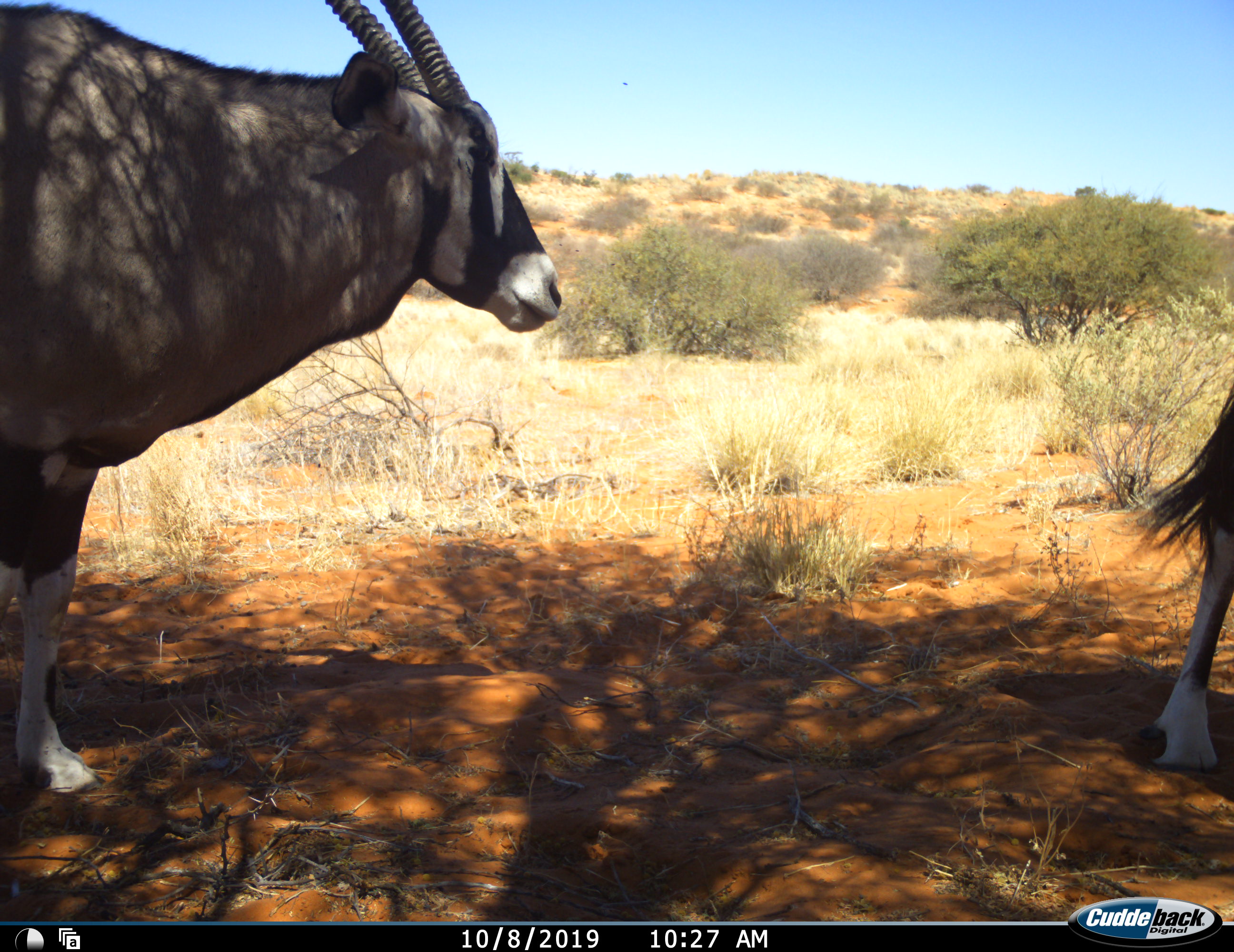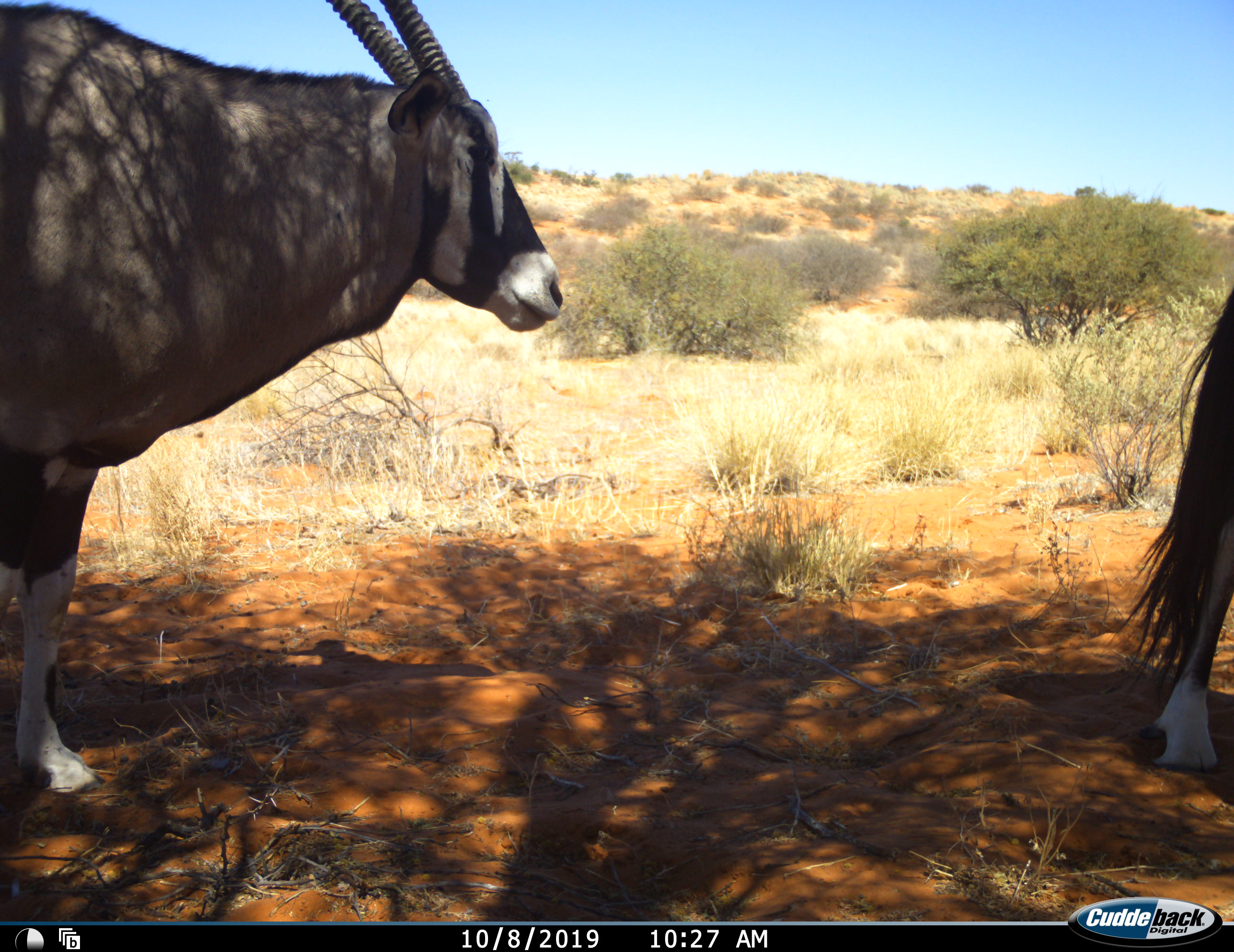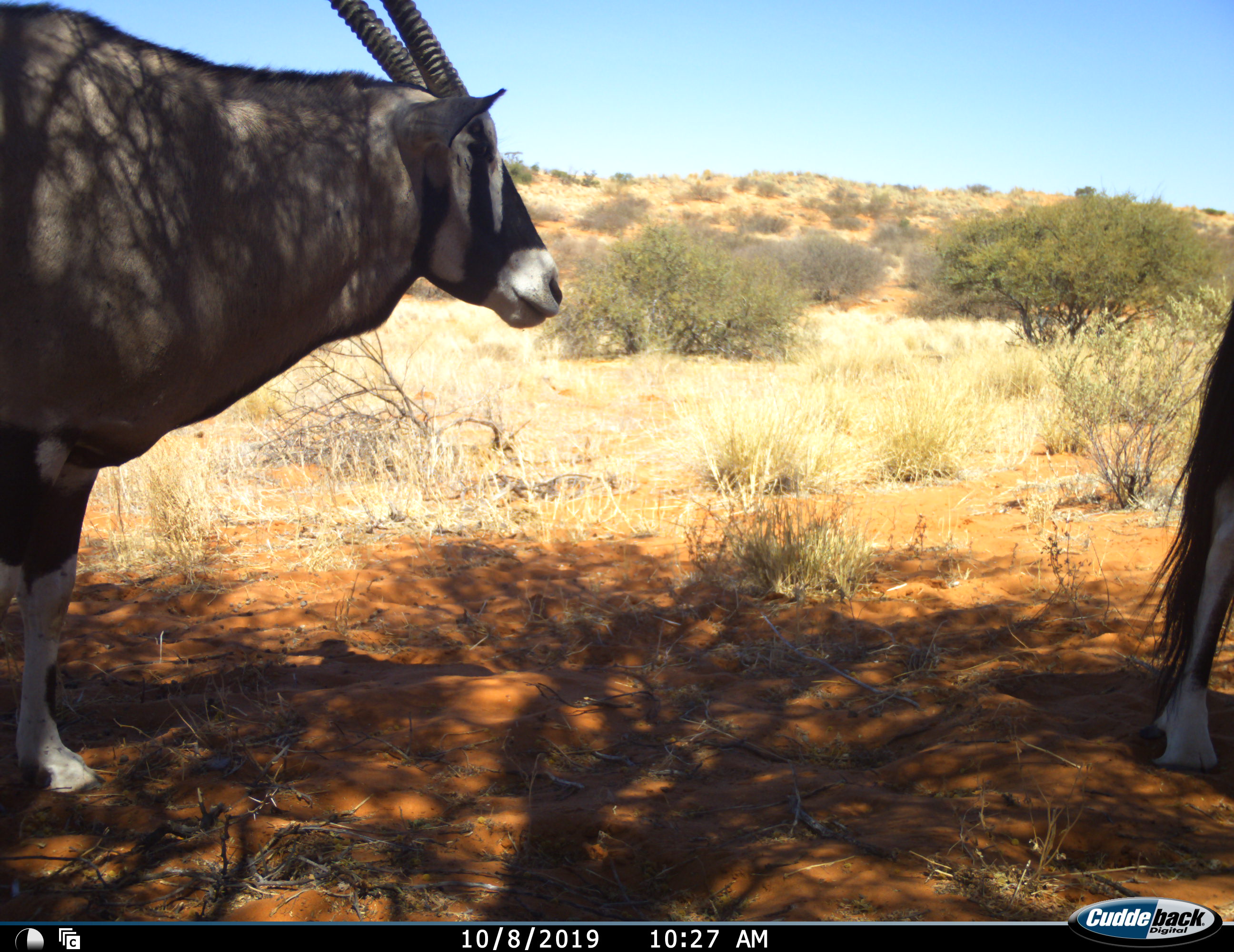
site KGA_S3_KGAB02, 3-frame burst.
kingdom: Animalia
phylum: Chordata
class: Mammalia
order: Artiodactyla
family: Bovidae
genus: Oryx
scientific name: Oryx gazella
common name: gemsbok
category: oryx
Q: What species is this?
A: Oryx (gemsbok) (Oryx gazella).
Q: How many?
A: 2.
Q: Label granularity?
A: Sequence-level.